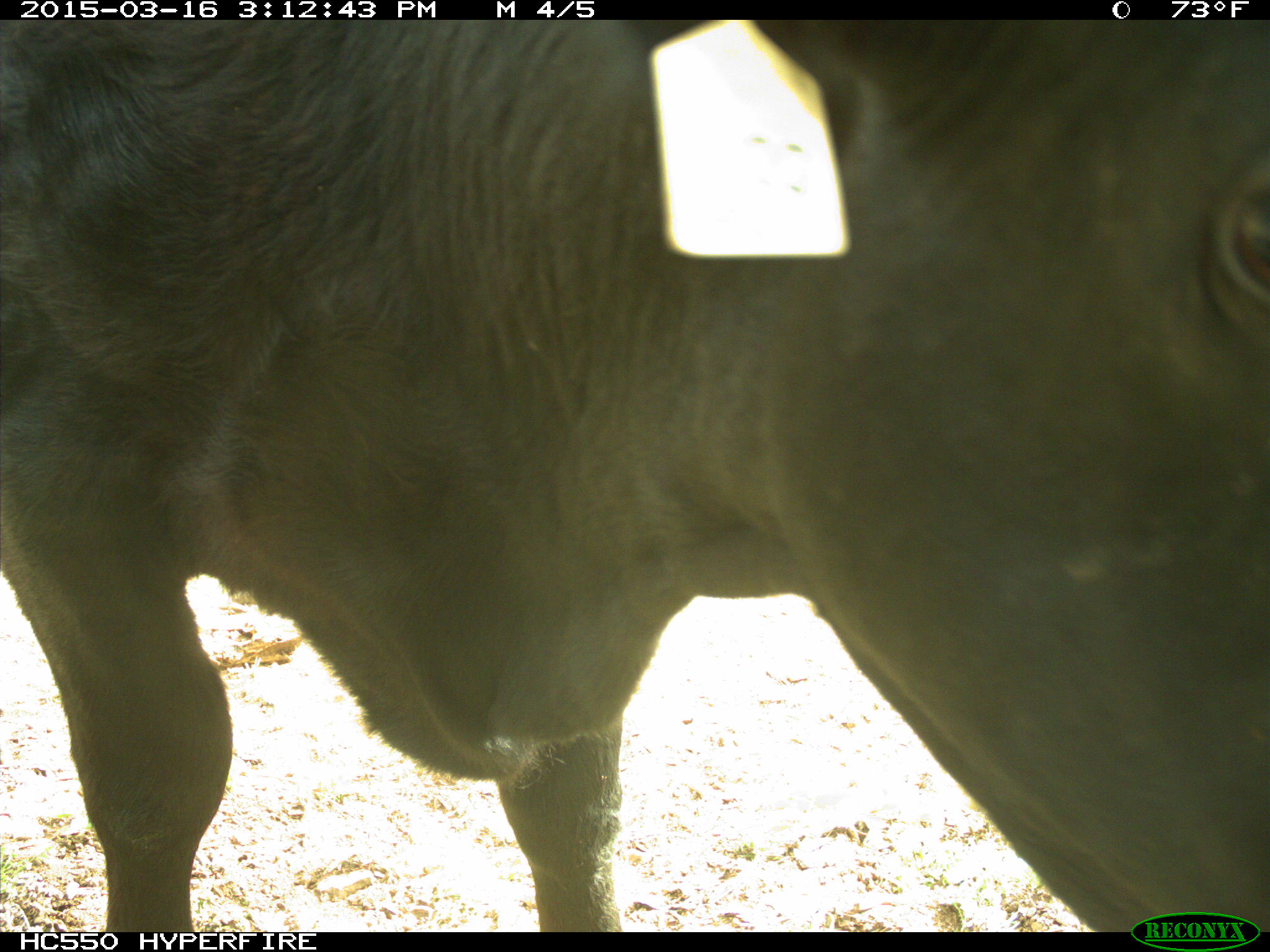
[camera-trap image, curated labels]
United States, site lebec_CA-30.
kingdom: Animalia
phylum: Chordata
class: Mammalia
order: Artiodactyla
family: Bovidae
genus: Bos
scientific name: Bos taurus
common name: domestic cow